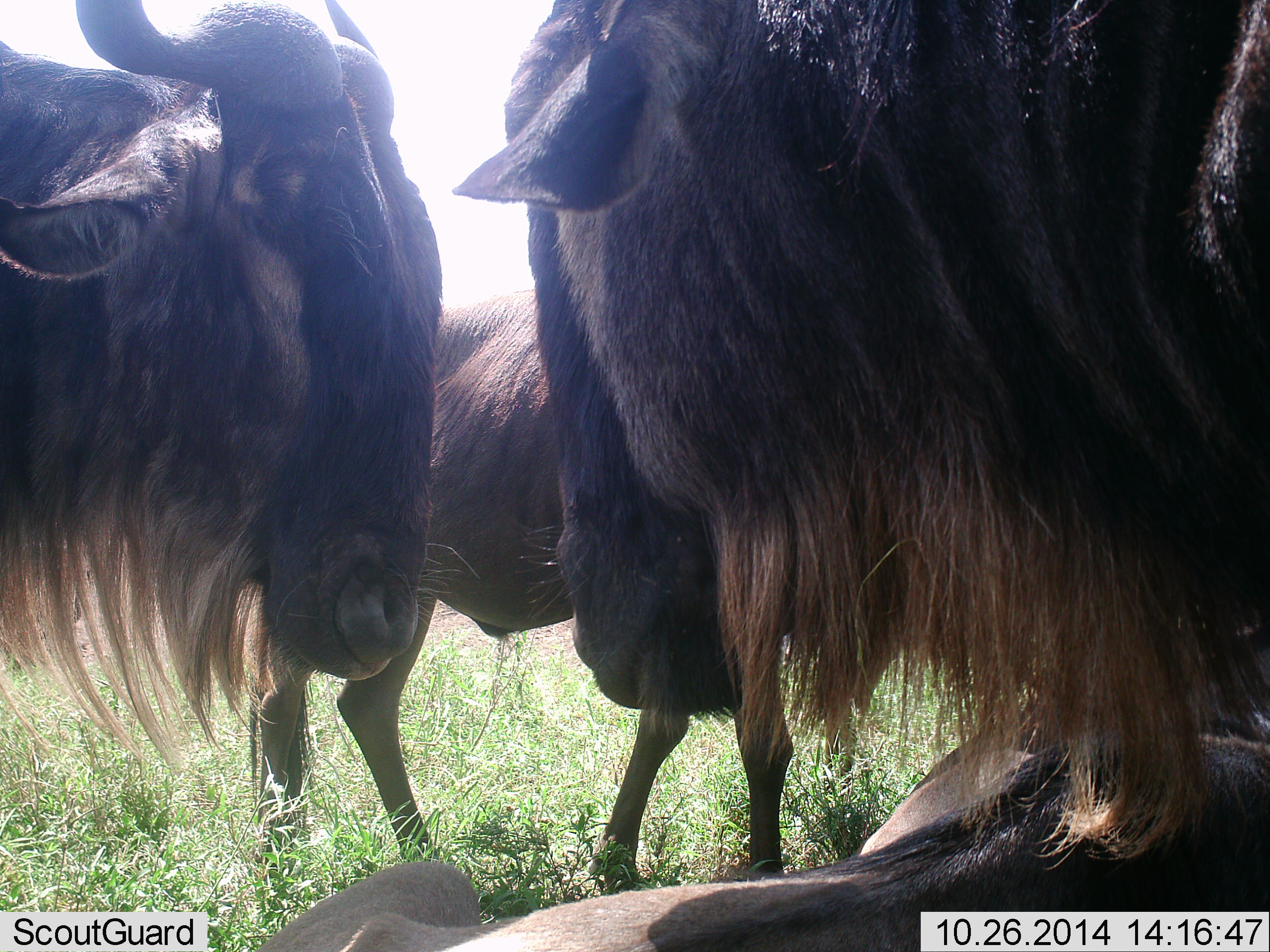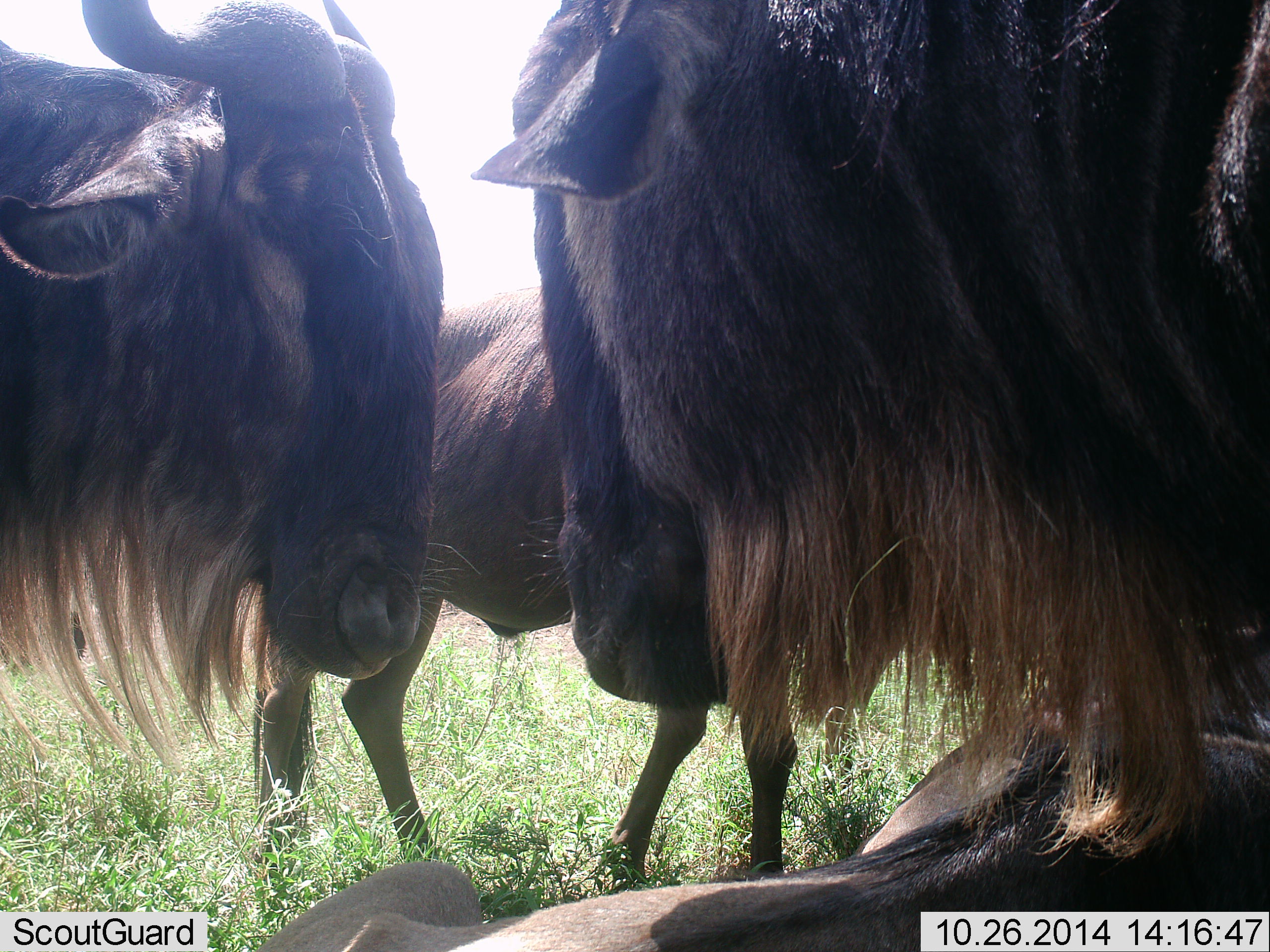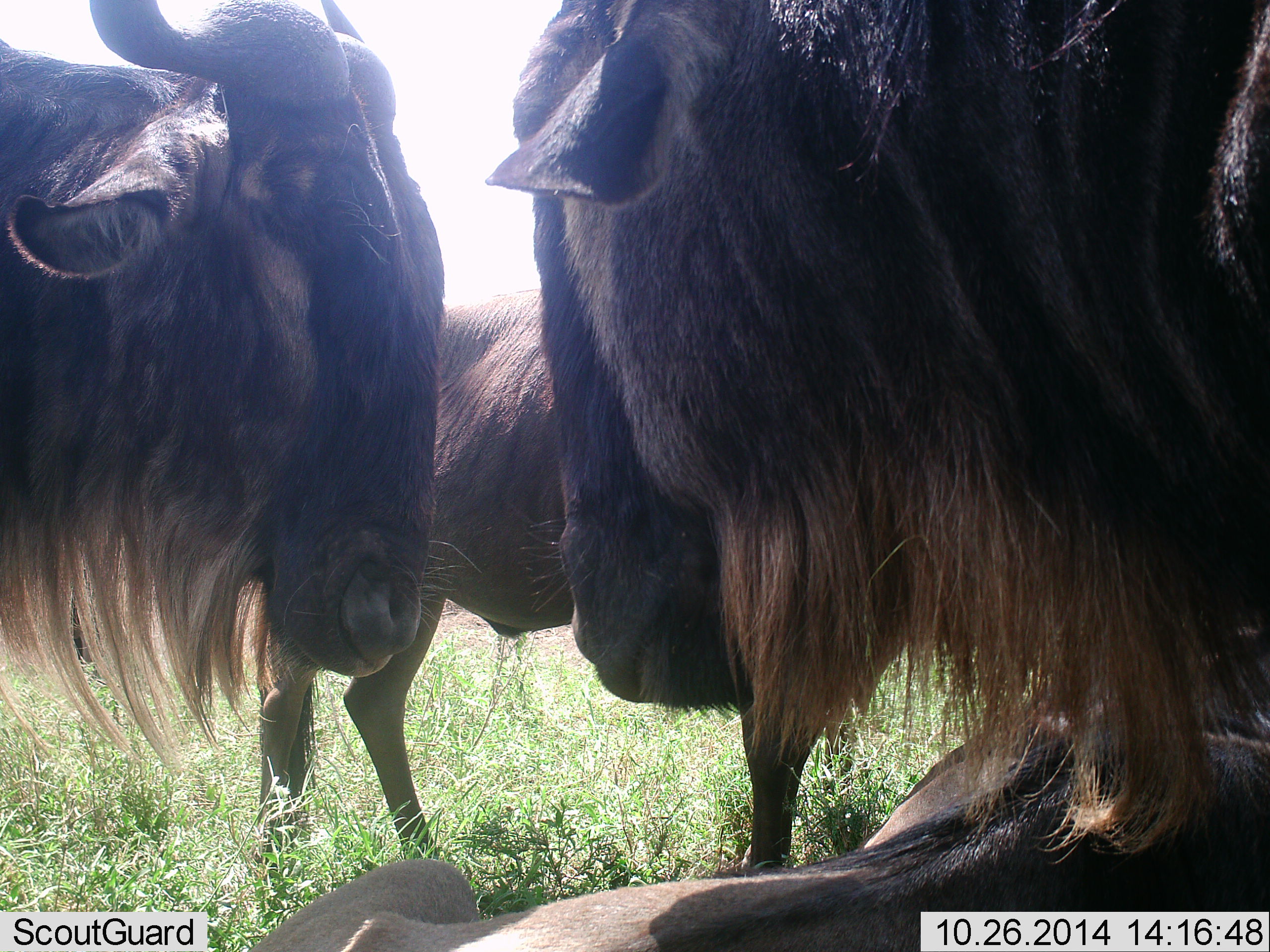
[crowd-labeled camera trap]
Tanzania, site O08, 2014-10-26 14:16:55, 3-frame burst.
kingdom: Animalia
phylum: Chordata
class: Mammalia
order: Artiodactyla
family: Bovidae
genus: Connochaetes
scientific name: Connochaetes taurinus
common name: blue wildebeest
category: wildebeest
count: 4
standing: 70%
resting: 70%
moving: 0%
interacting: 30%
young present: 0%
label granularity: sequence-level